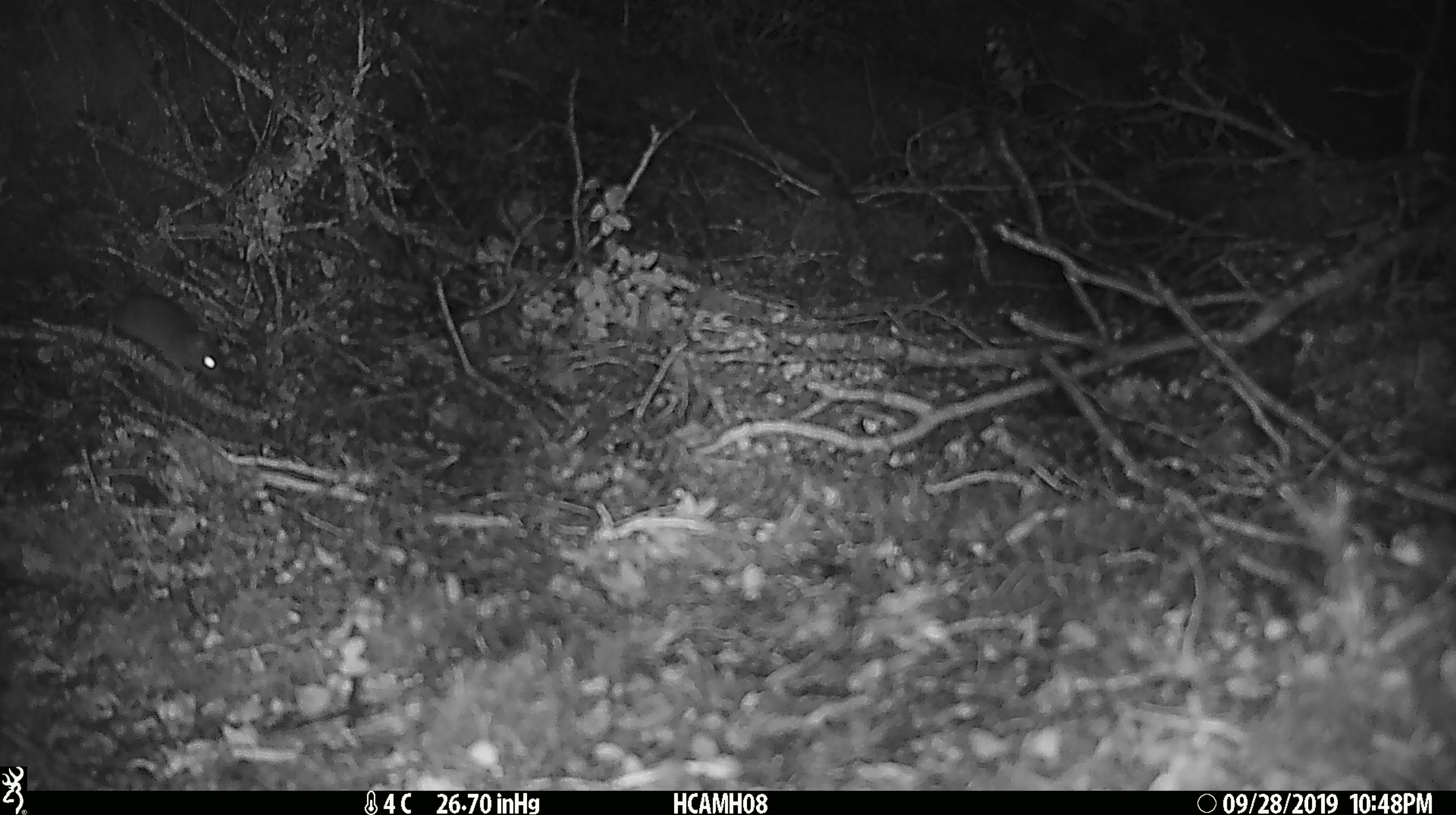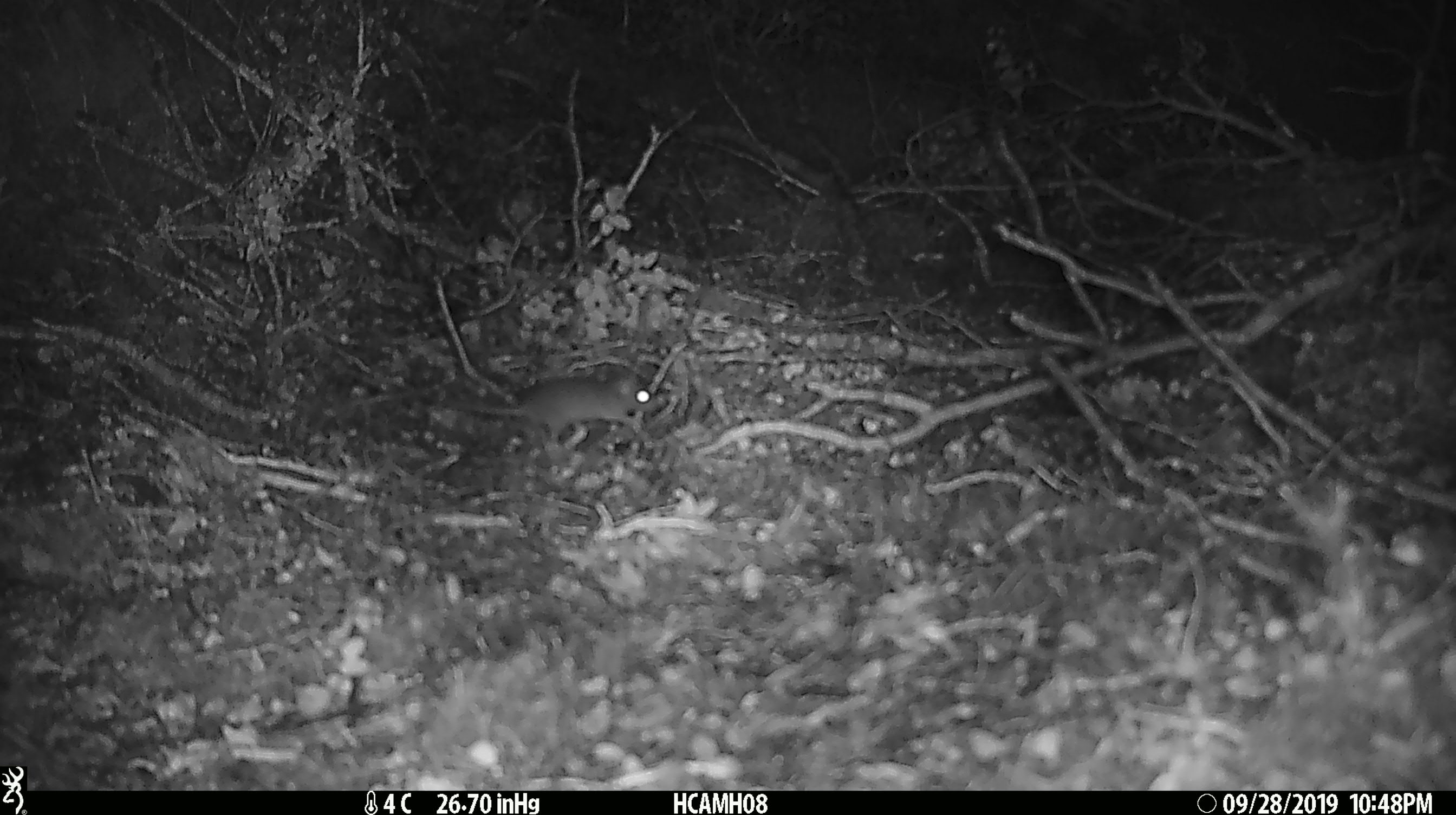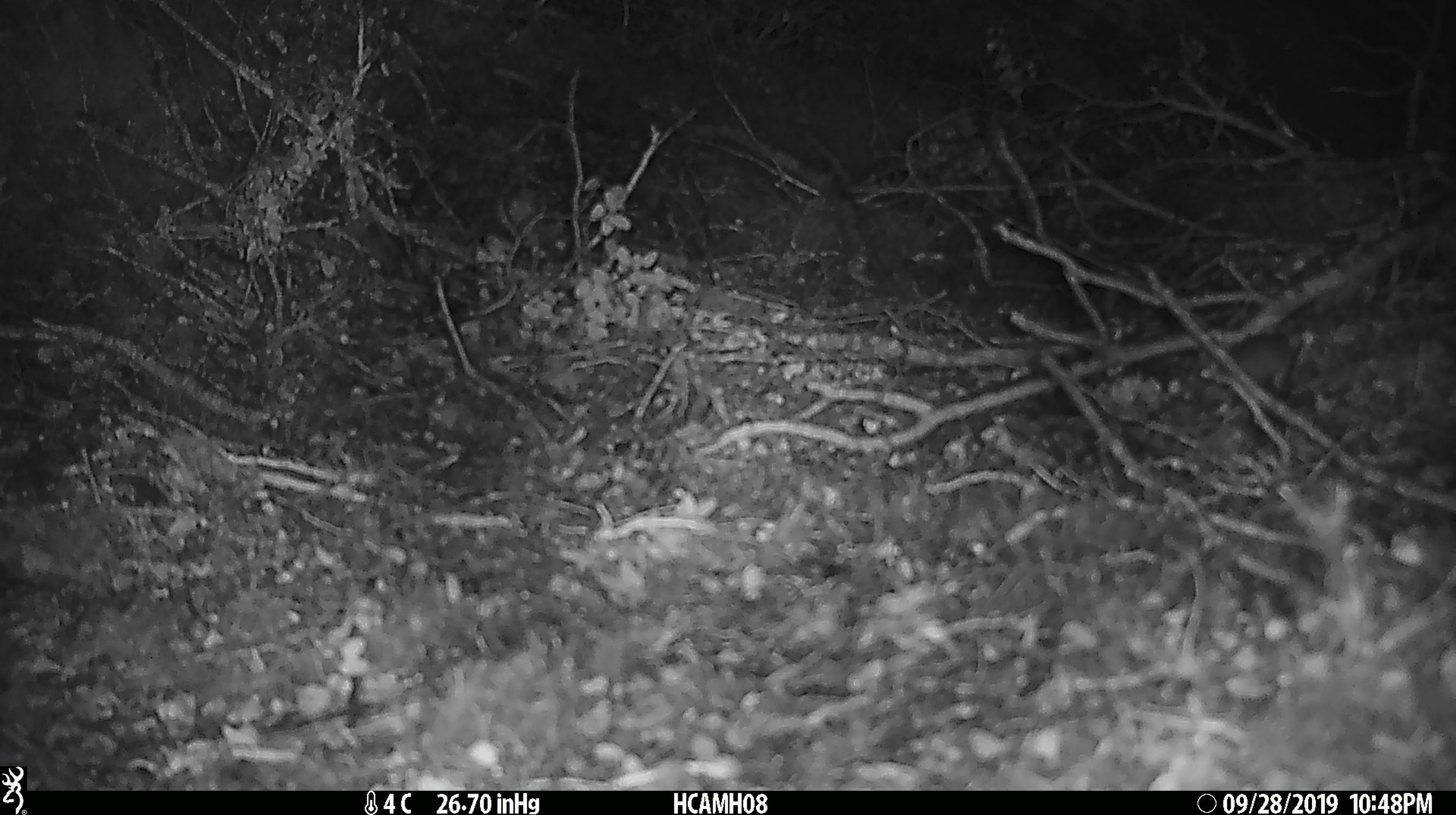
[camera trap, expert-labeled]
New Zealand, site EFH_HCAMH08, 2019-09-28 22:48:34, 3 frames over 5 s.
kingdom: Animalia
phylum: Chordata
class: Mammalia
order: Rodentia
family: Muridae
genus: Mus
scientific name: Mus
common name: mouse